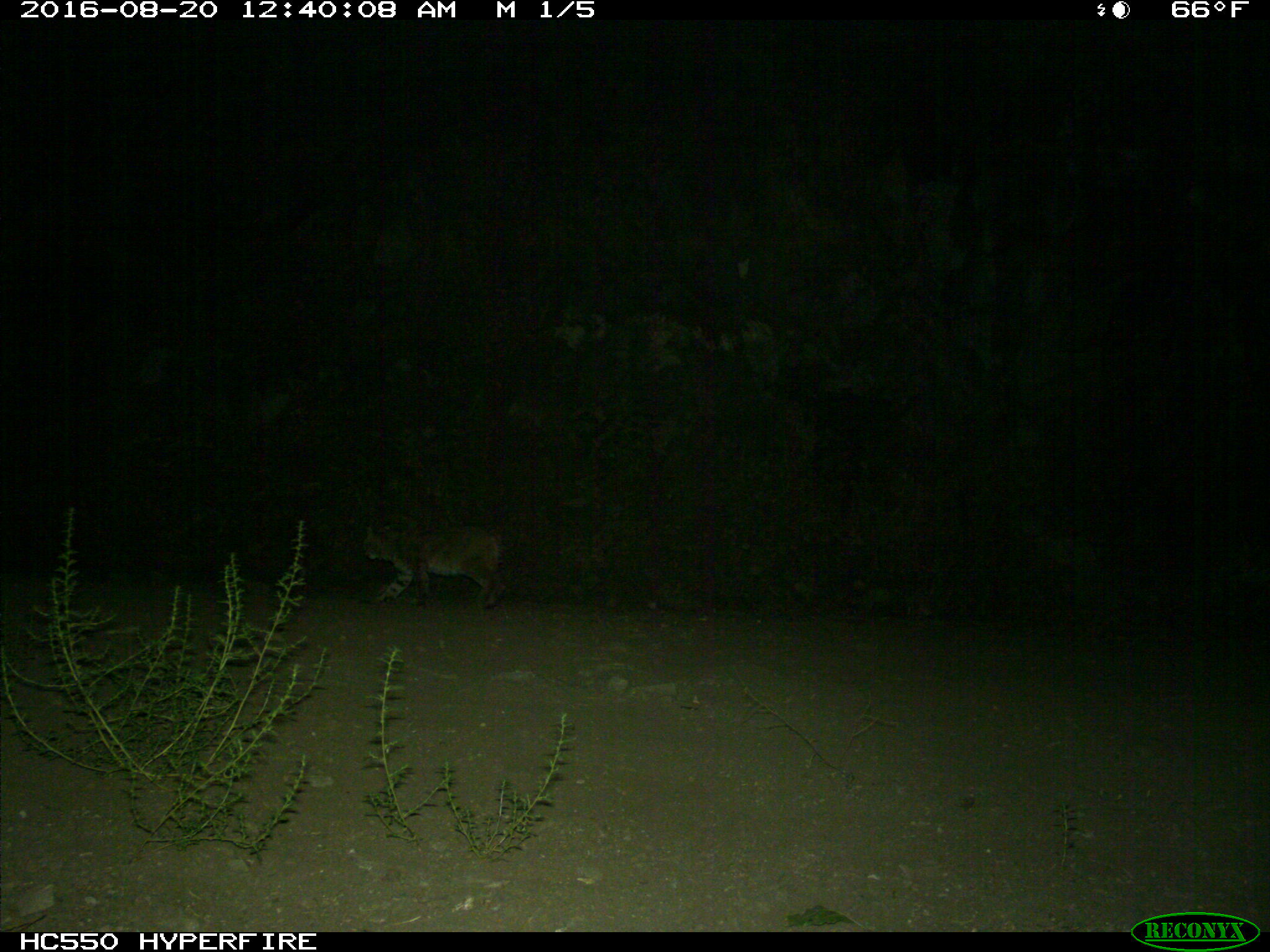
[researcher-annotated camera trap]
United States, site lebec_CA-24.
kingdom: Animalia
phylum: Chordata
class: Mammalia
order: Carnivora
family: Felidae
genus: Lynx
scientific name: Lynx rufus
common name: bobcat